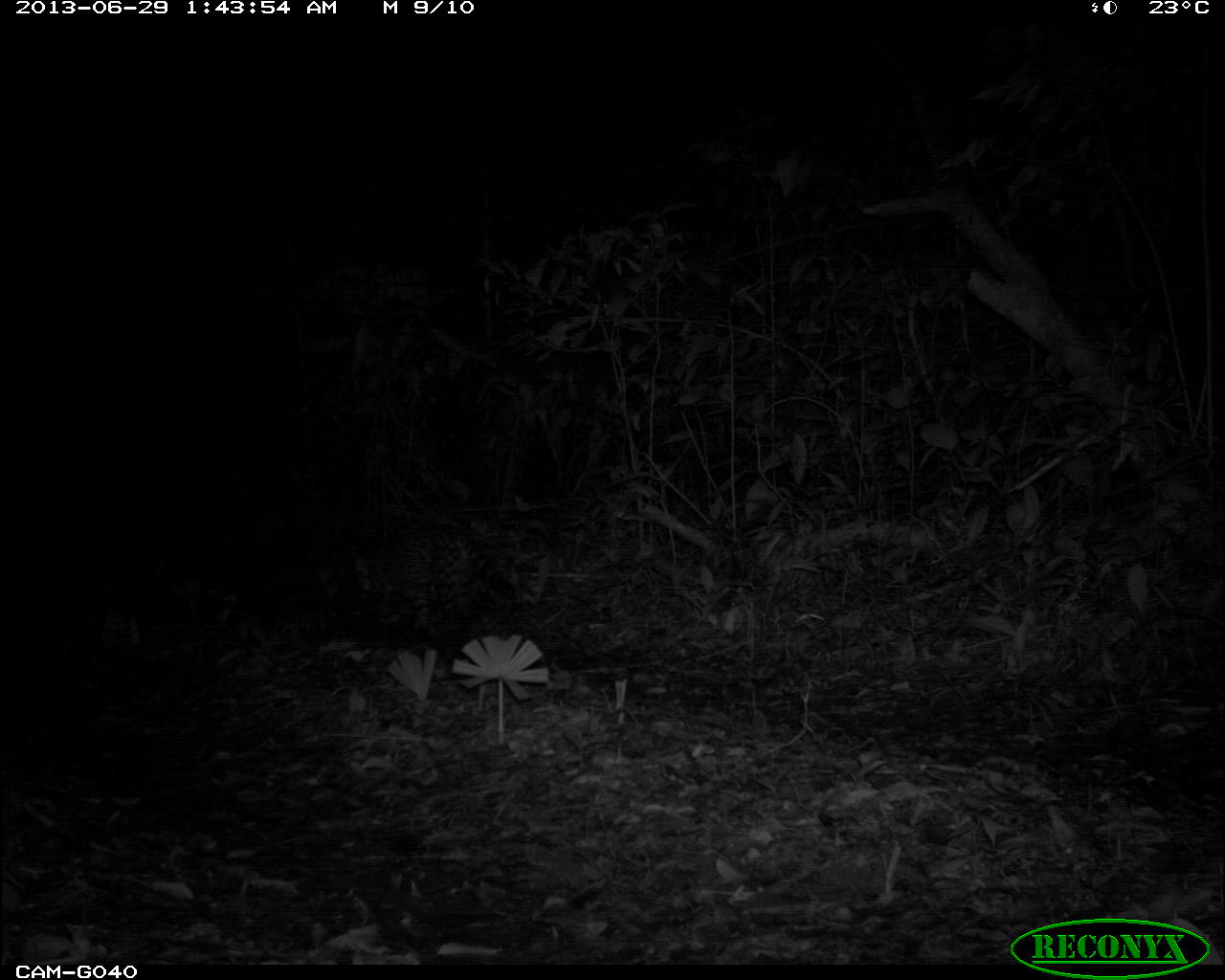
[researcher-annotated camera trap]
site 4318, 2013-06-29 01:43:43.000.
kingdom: Animalia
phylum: Chordata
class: Mammalia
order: Carnivora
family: Felidae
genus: Leopardus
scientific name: Leopardus pardalis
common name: ocelot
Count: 1.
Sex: female.